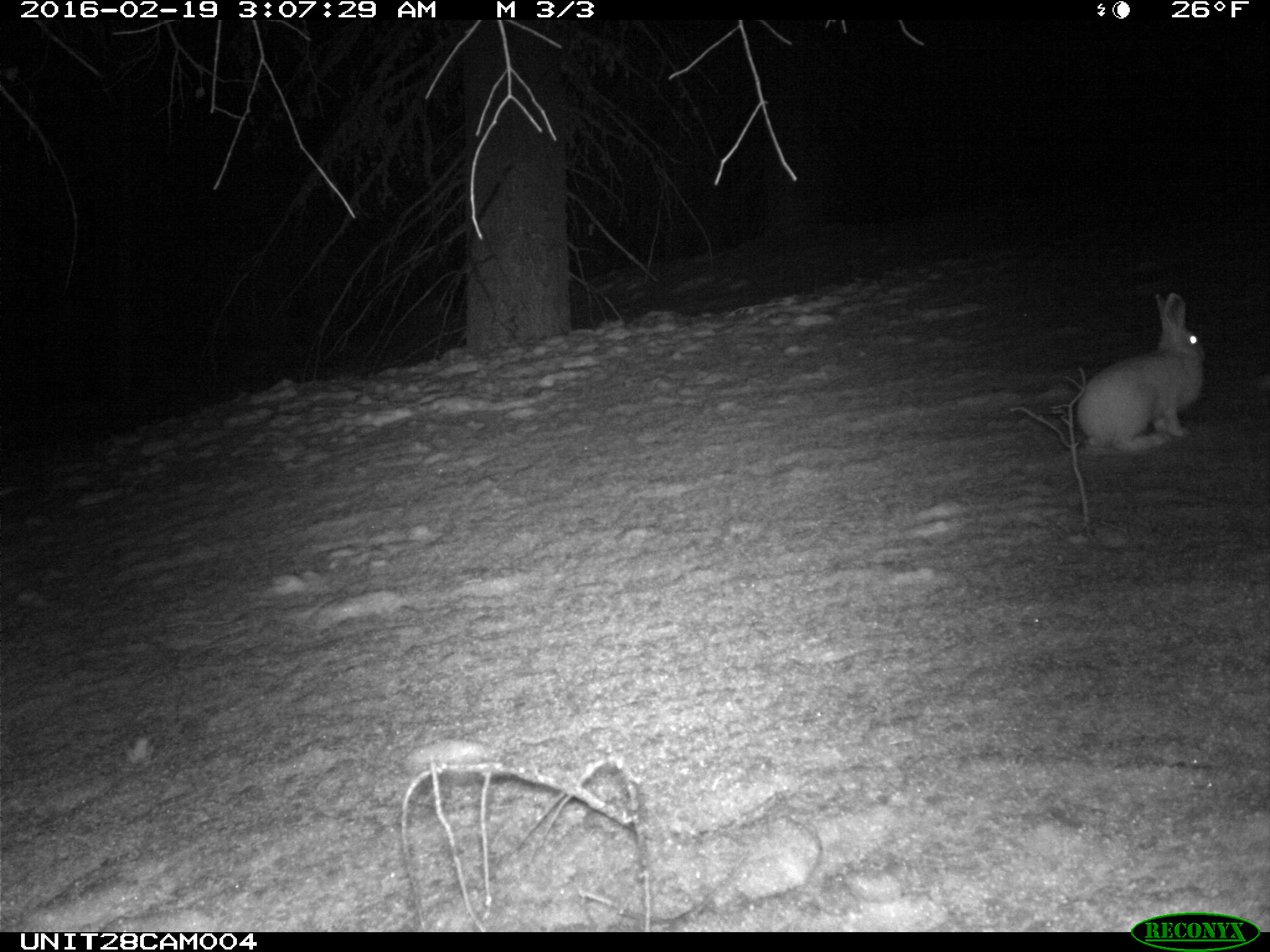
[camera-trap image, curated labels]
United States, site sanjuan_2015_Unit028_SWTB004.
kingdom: Animalia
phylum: Chordata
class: Mammalia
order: Lagomorpha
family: Leporidae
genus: Lepus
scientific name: Lepus americanus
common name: snowshoe hare